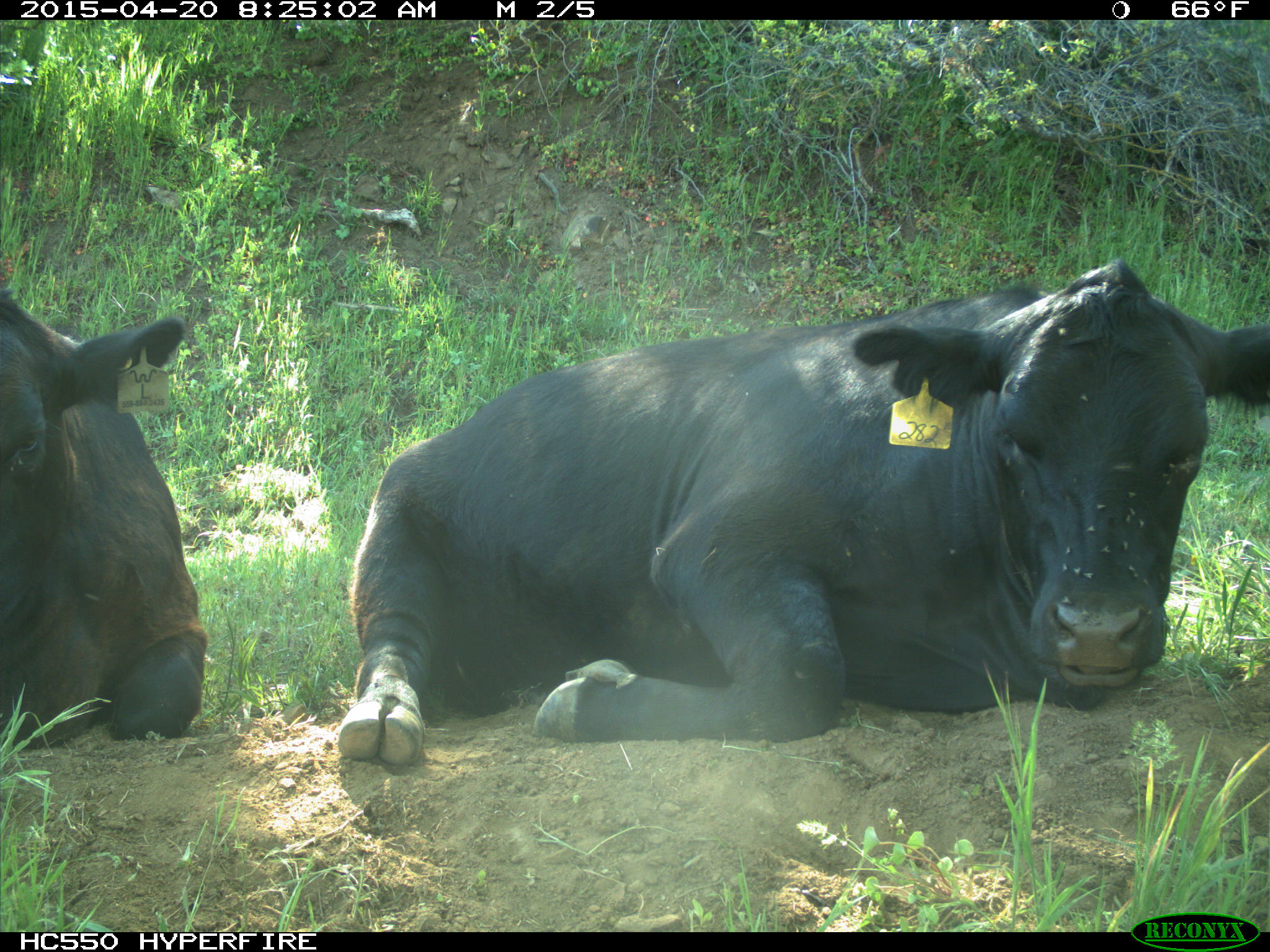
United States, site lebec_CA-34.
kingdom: Animalia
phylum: Chordata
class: Mammalia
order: Artiodactyla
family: Bovidae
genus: Bos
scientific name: Bos taurus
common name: domestic cow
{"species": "Bos taurus (domestic cow)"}